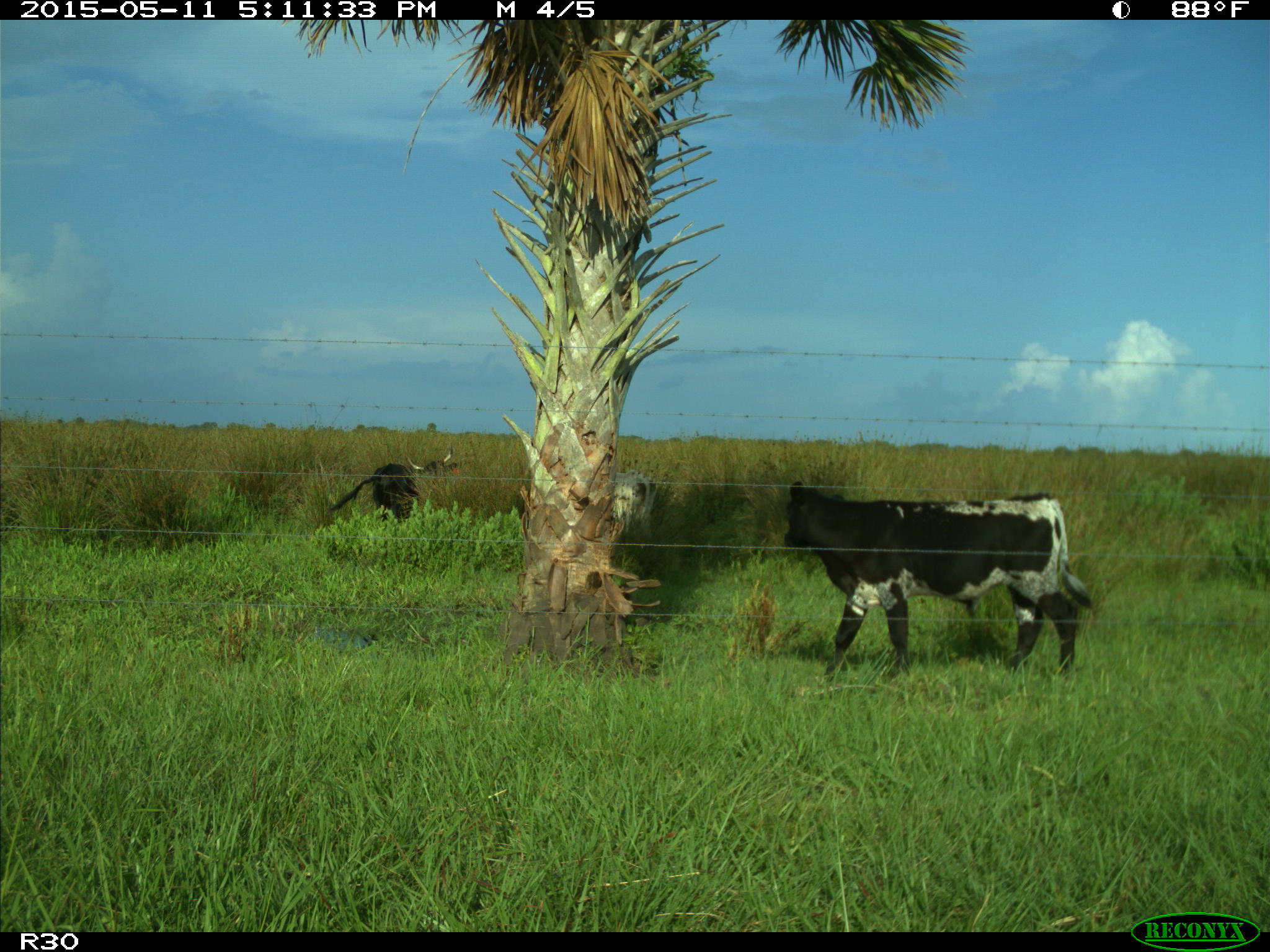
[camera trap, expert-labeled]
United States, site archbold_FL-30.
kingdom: Animalia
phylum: Chordata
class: Mammalia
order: Artiodactyla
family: Bovidae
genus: Bos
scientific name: Bos taurus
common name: domestic cow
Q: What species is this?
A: Bos taurus (domestic cow).